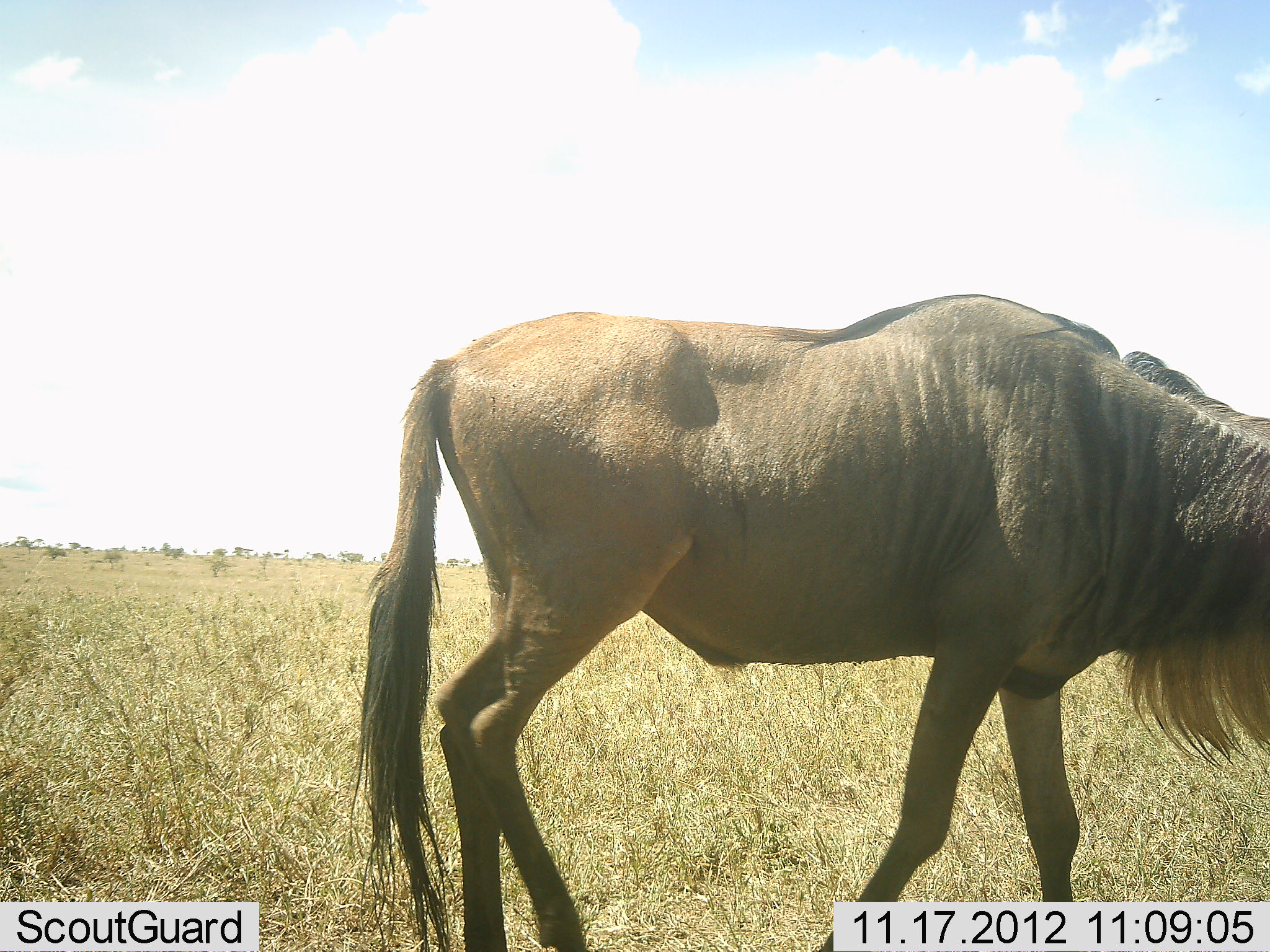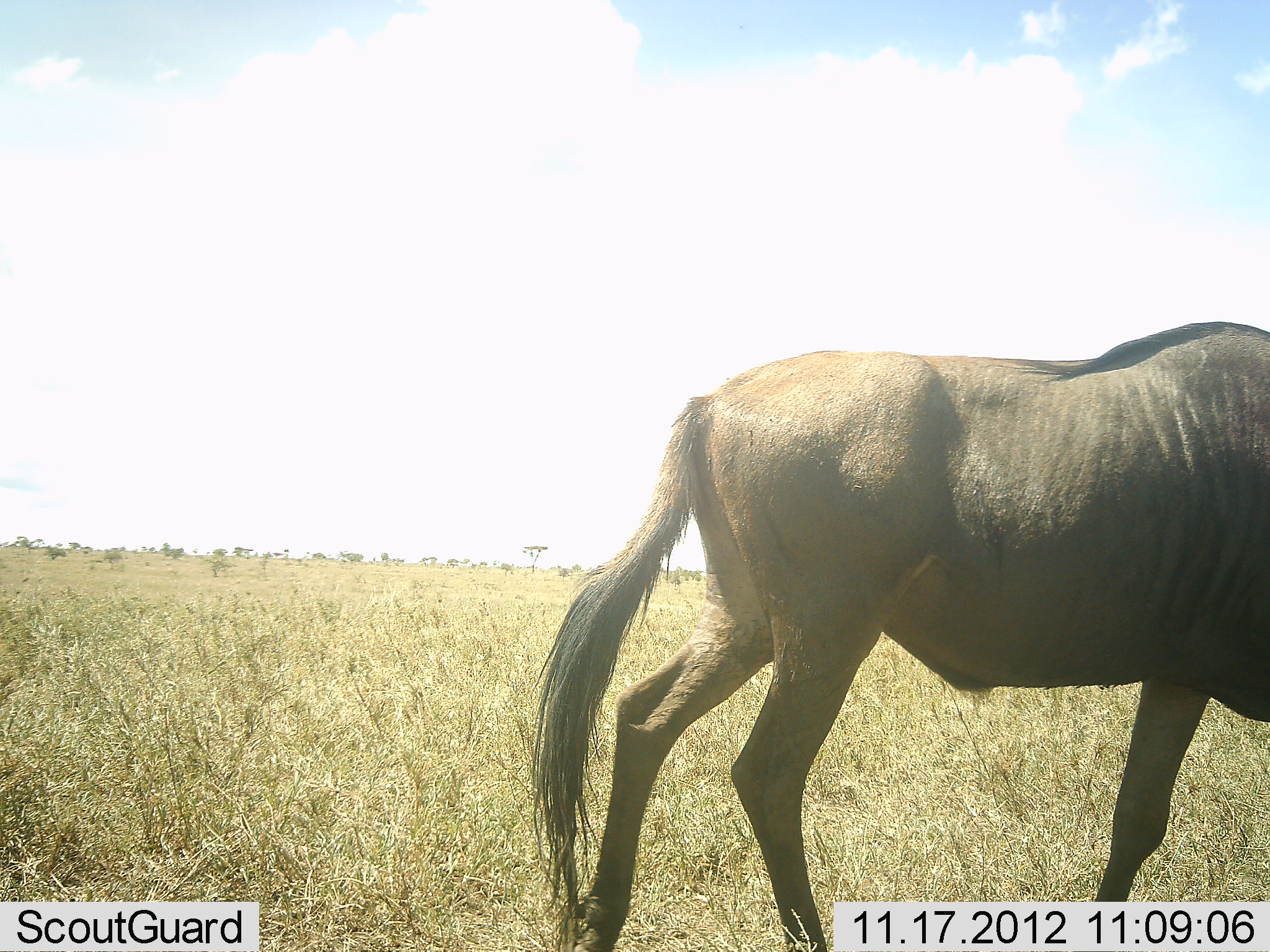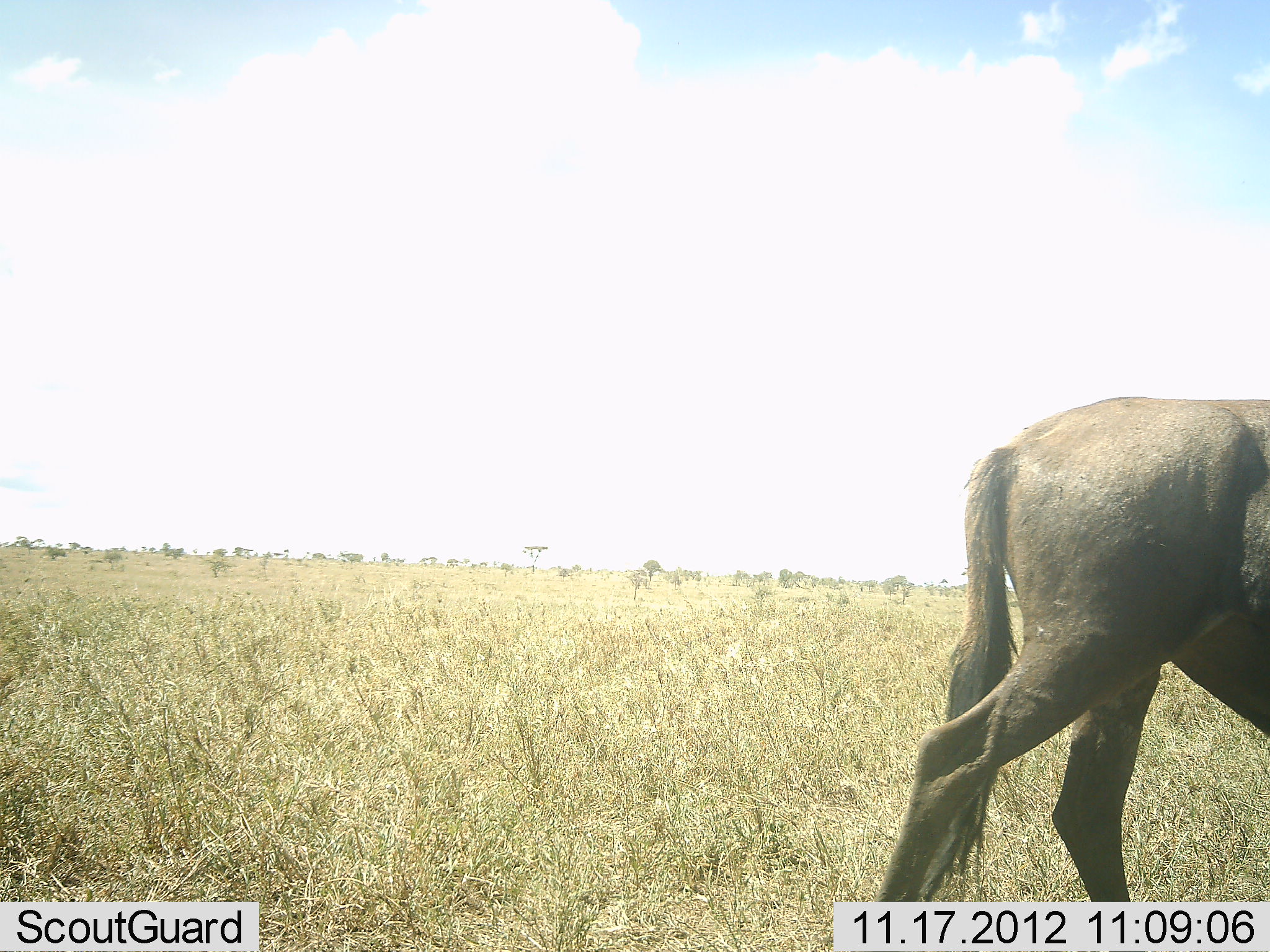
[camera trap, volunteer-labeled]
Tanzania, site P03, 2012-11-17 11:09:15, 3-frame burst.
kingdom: Animalia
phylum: Chordata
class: Mammalia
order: Artiodactyla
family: Bovidae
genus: Connochaetes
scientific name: Connochaetes taurinus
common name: blue wildebeest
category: wildebeest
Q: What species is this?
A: Wildebeest (blue wildebeest) (Connochaetes taurinus).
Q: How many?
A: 1.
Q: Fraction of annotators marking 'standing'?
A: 0%.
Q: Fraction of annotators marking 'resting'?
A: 0%.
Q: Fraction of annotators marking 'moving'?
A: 100%.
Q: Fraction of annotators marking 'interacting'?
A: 0%.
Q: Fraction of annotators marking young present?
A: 0%.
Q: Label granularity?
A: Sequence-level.